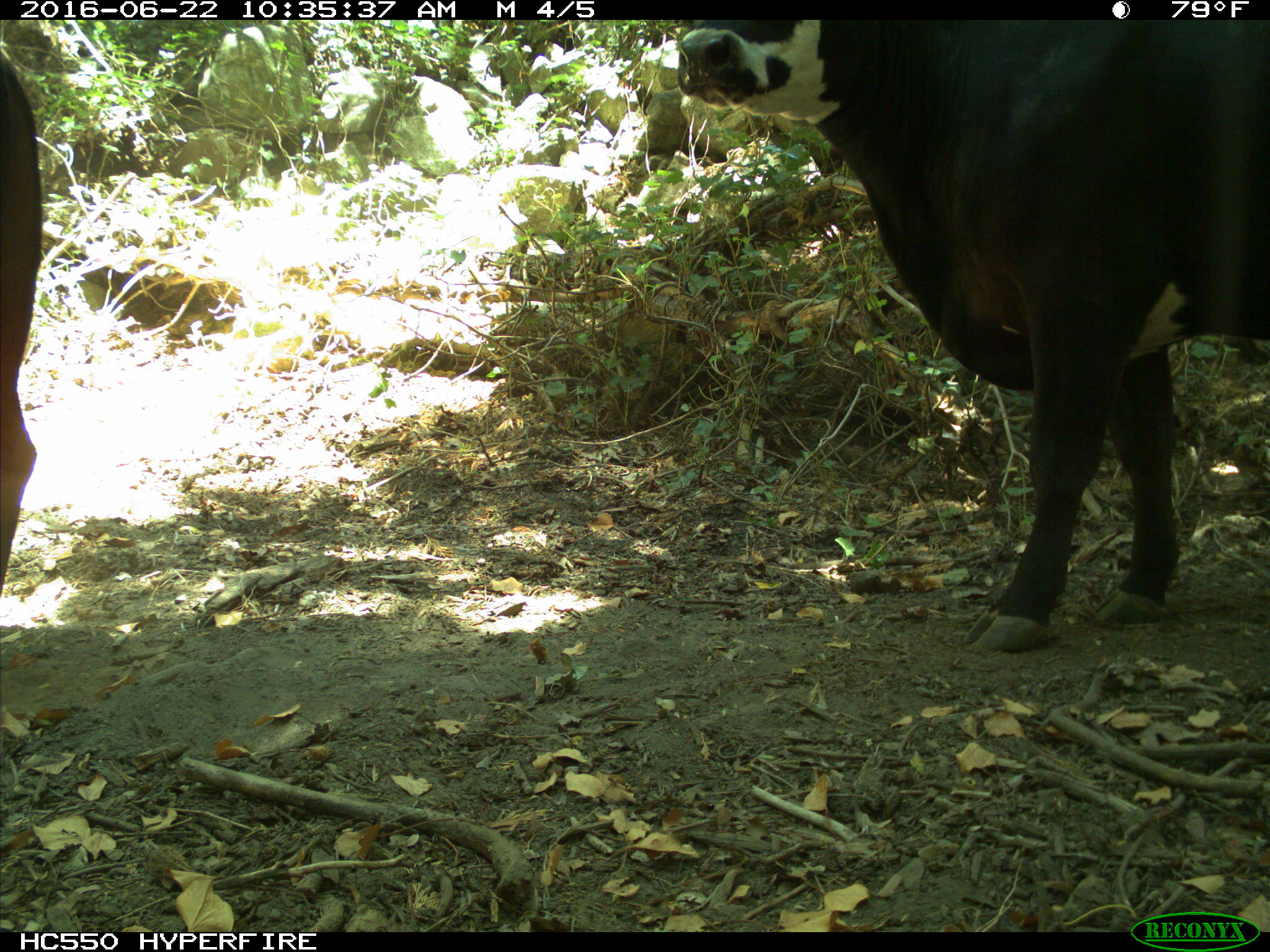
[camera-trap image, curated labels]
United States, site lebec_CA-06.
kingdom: Animalia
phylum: Chordata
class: Mammalia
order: Artiodactyla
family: Bovidae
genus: Bos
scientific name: Bos taurus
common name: domestic cow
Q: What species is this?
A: Bos taurus (domestic cow).